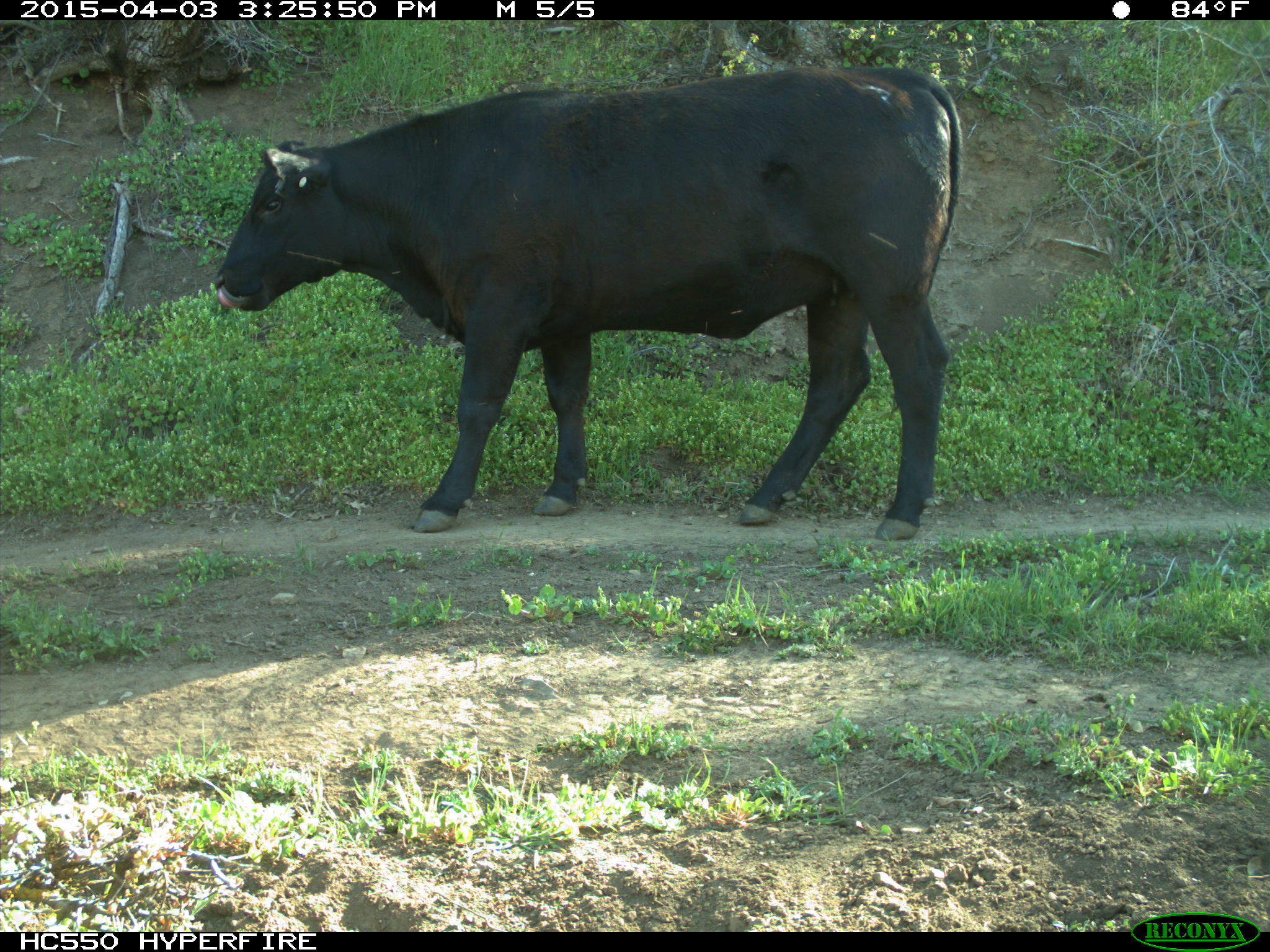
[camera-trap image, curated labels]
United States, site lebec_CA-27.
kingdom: Animalia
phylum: Chordata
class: Mammalia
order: Artiodactyla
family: Bovidae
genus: Bos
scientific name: Bos taurus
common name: domestic cow